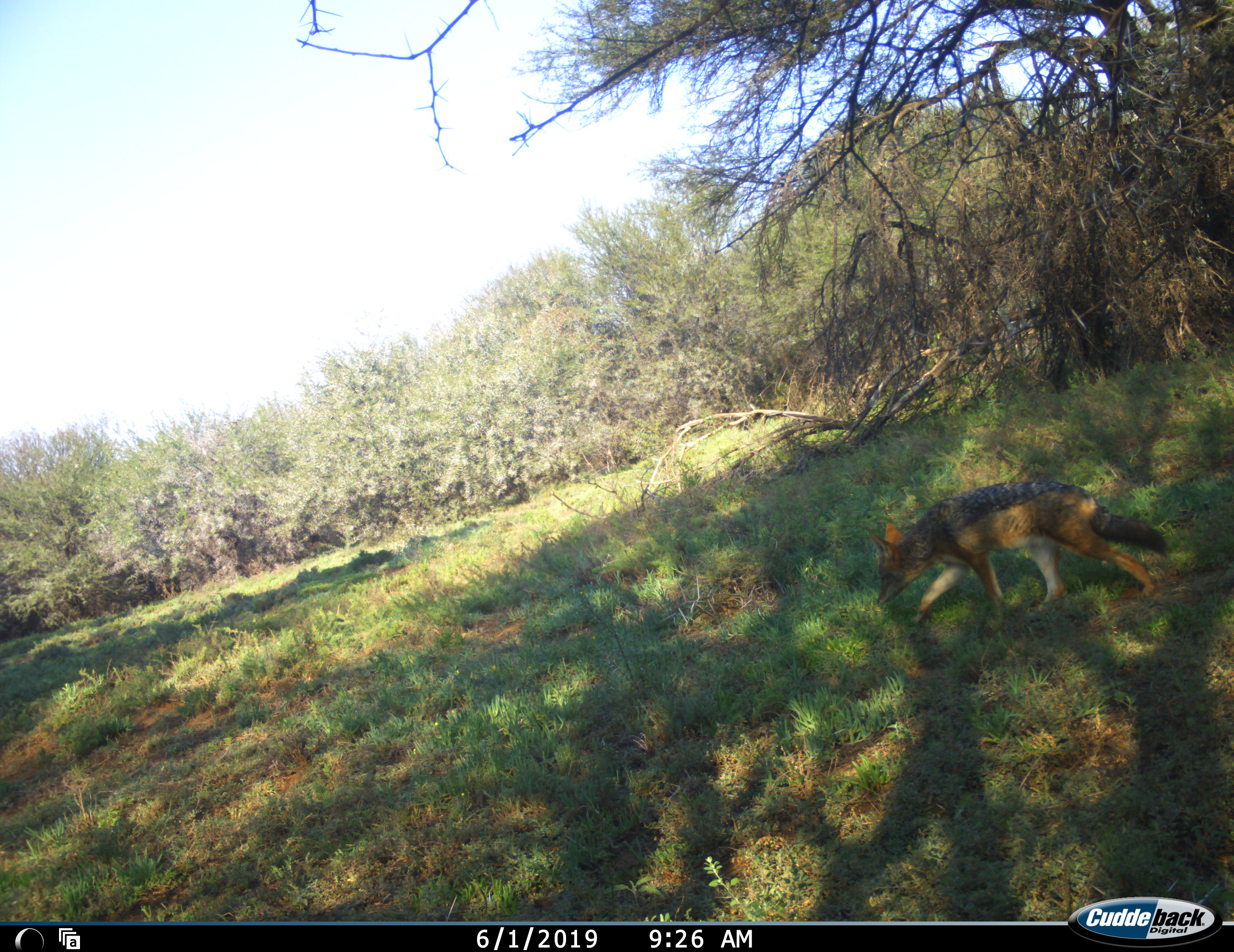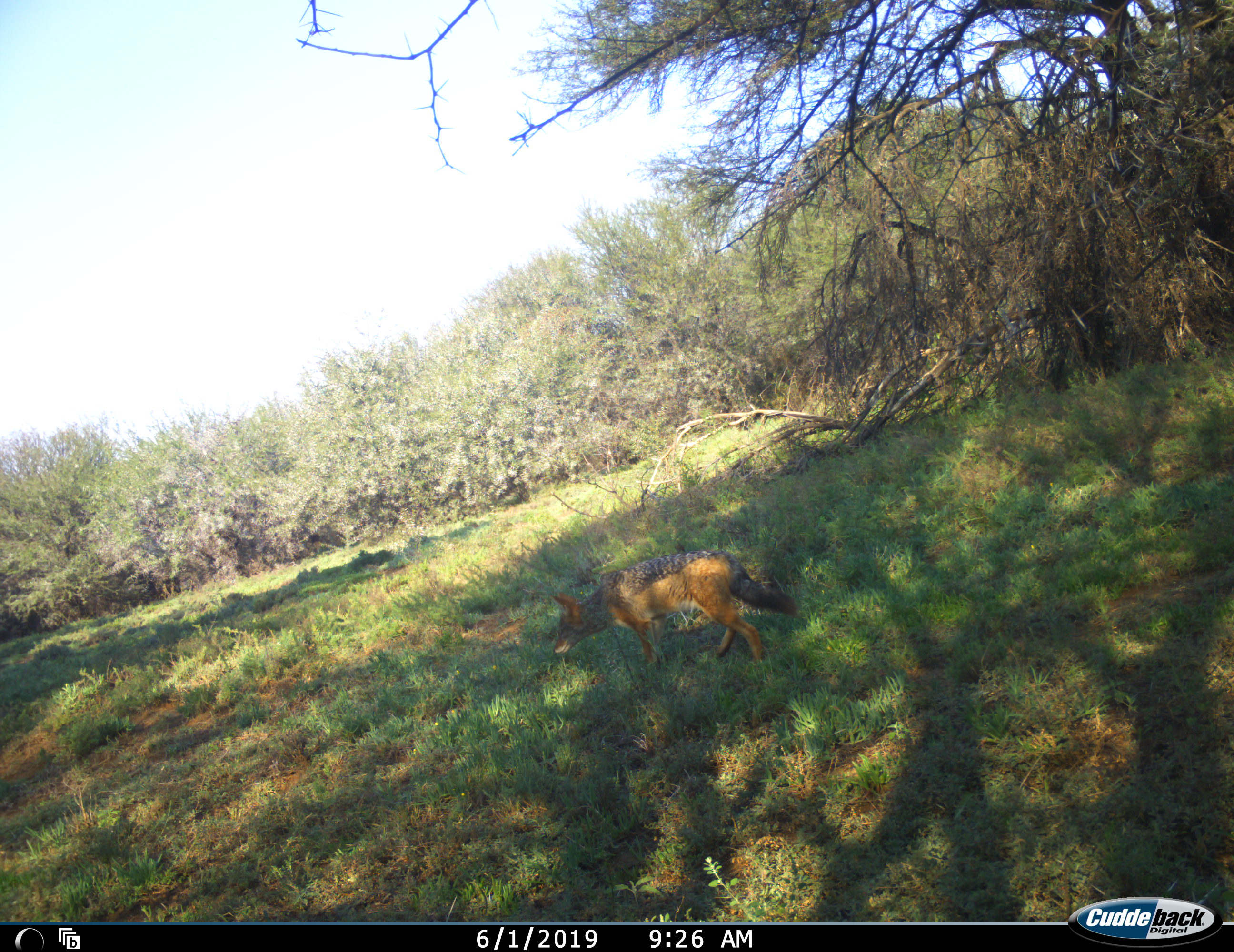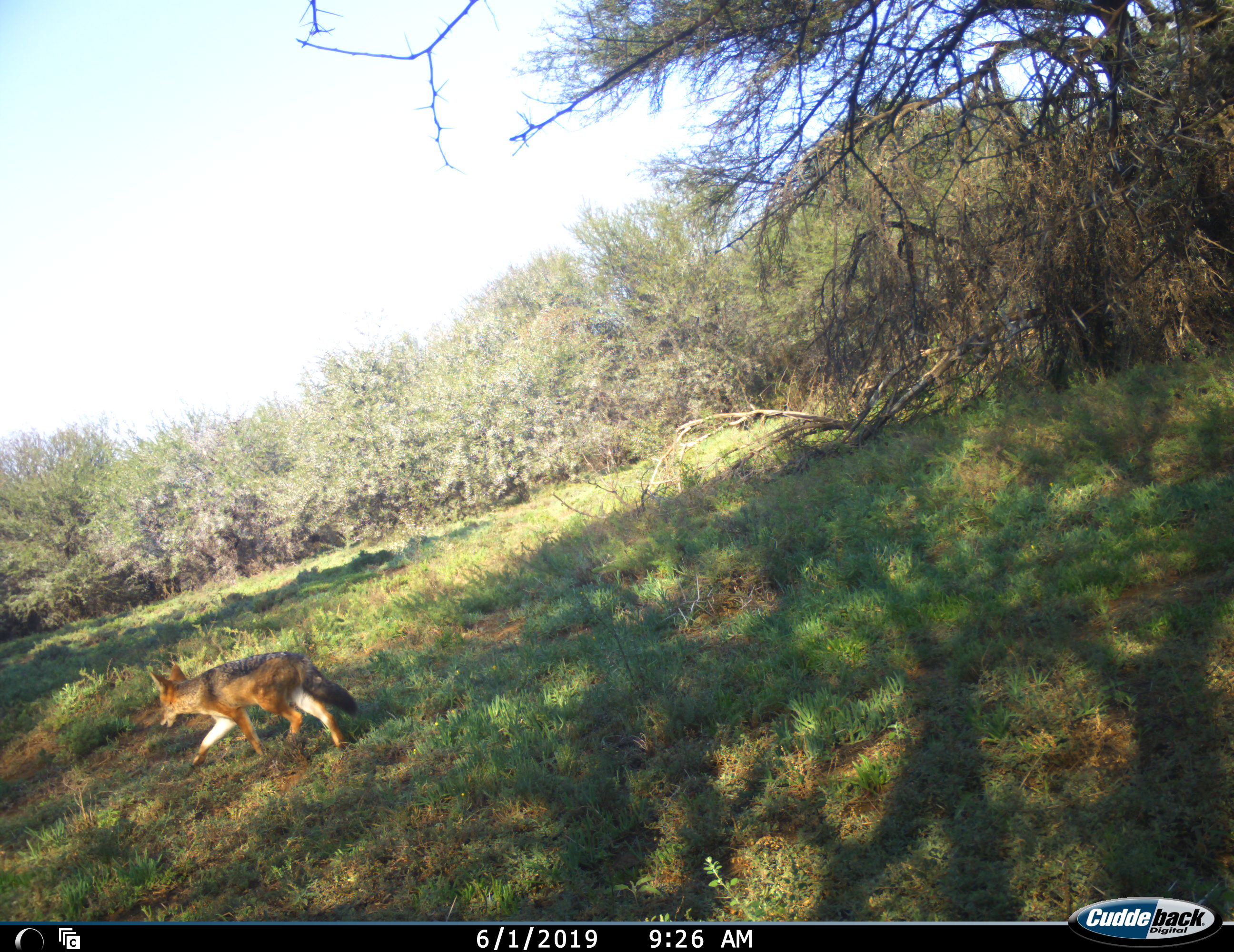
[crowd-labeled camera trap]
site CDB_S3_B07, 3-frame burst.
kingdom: Animalia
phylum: Chordata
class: Mammalia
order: Carnivora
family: Canidae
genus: Lupulella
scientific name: Lupulella mesomelas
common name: black-backed jackal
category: jackalblackbacked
Jackalblackbacked (black-backed jackal) (Lupulella mesomelas), count 1. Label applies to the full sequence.